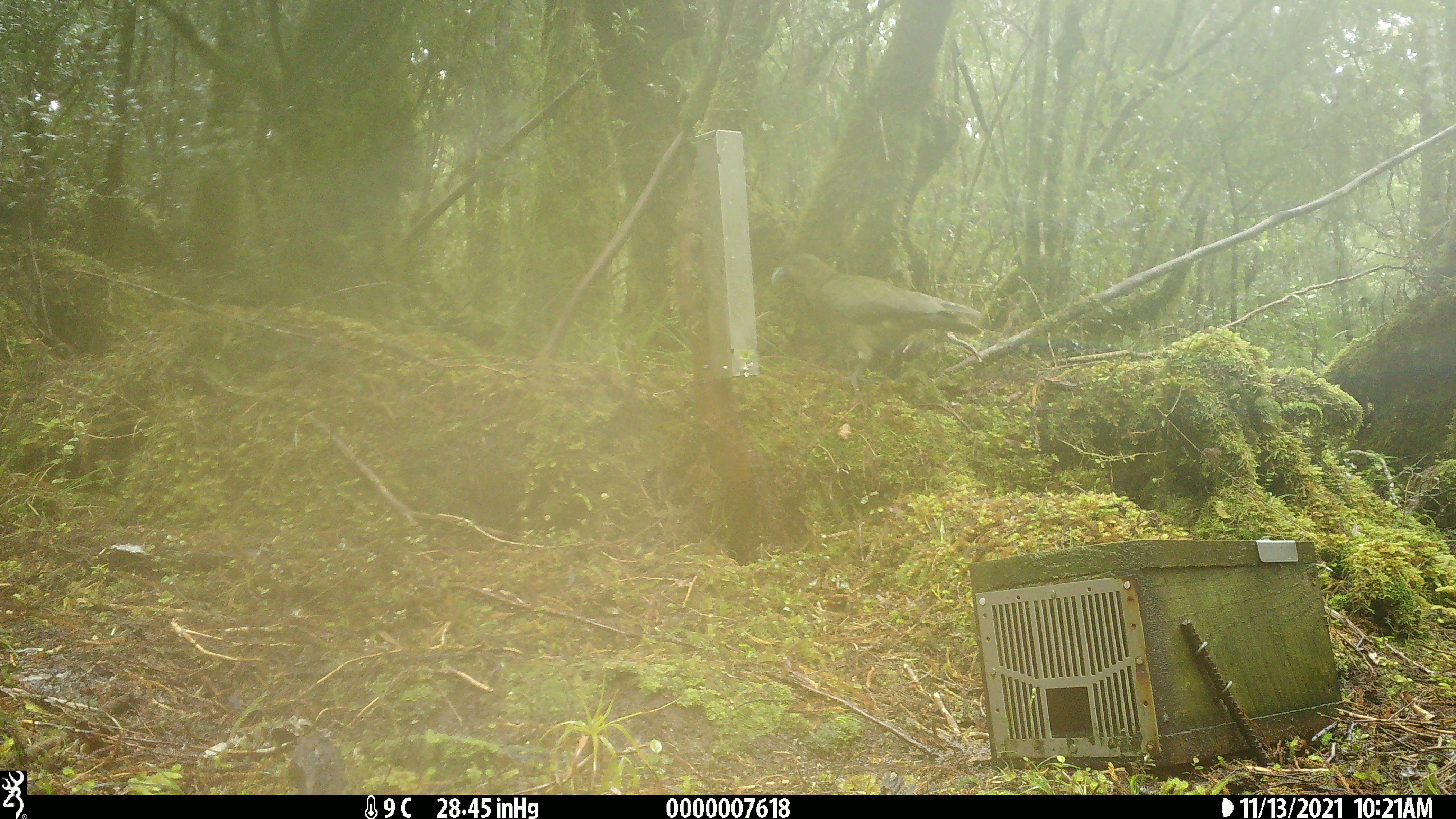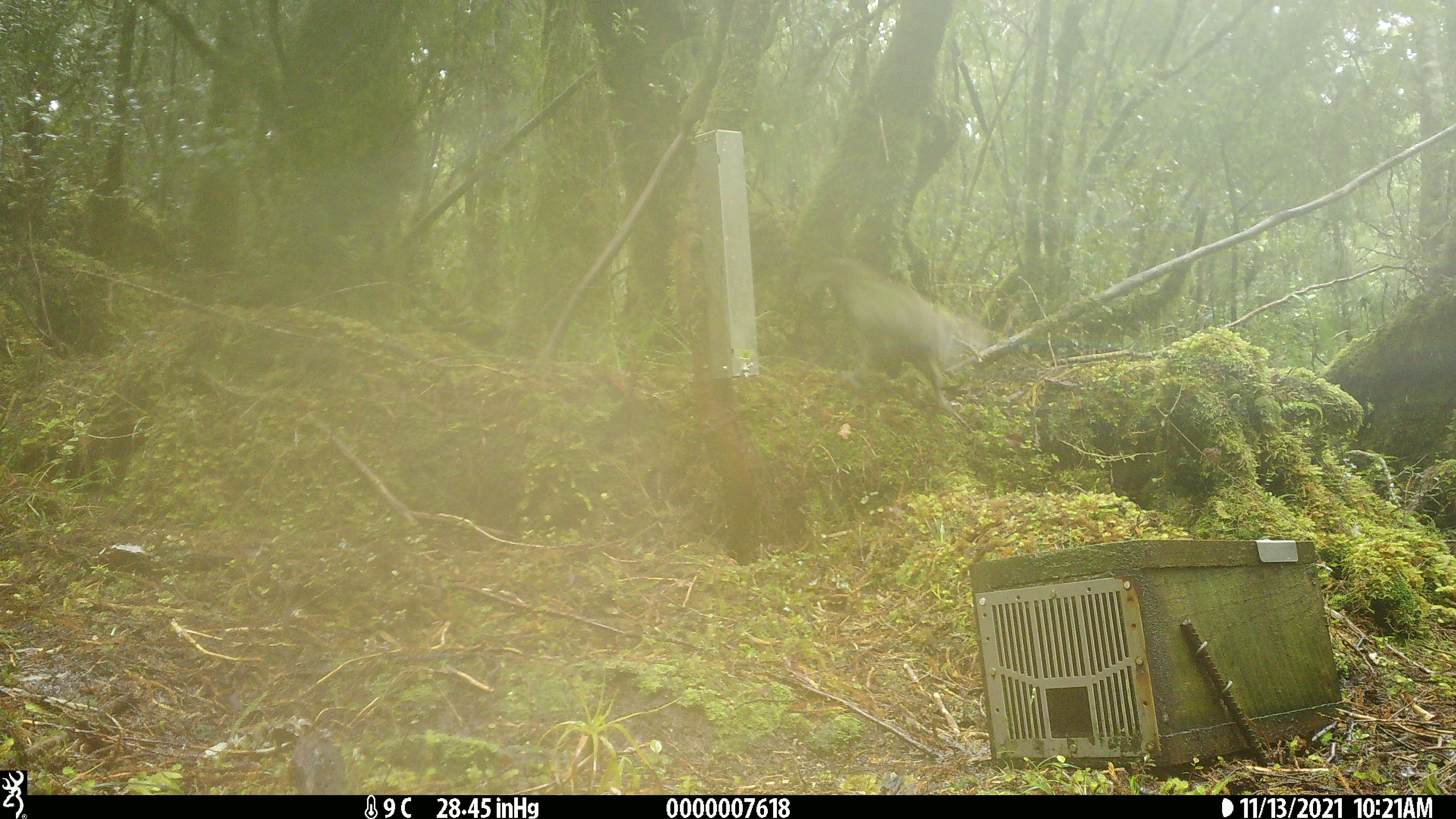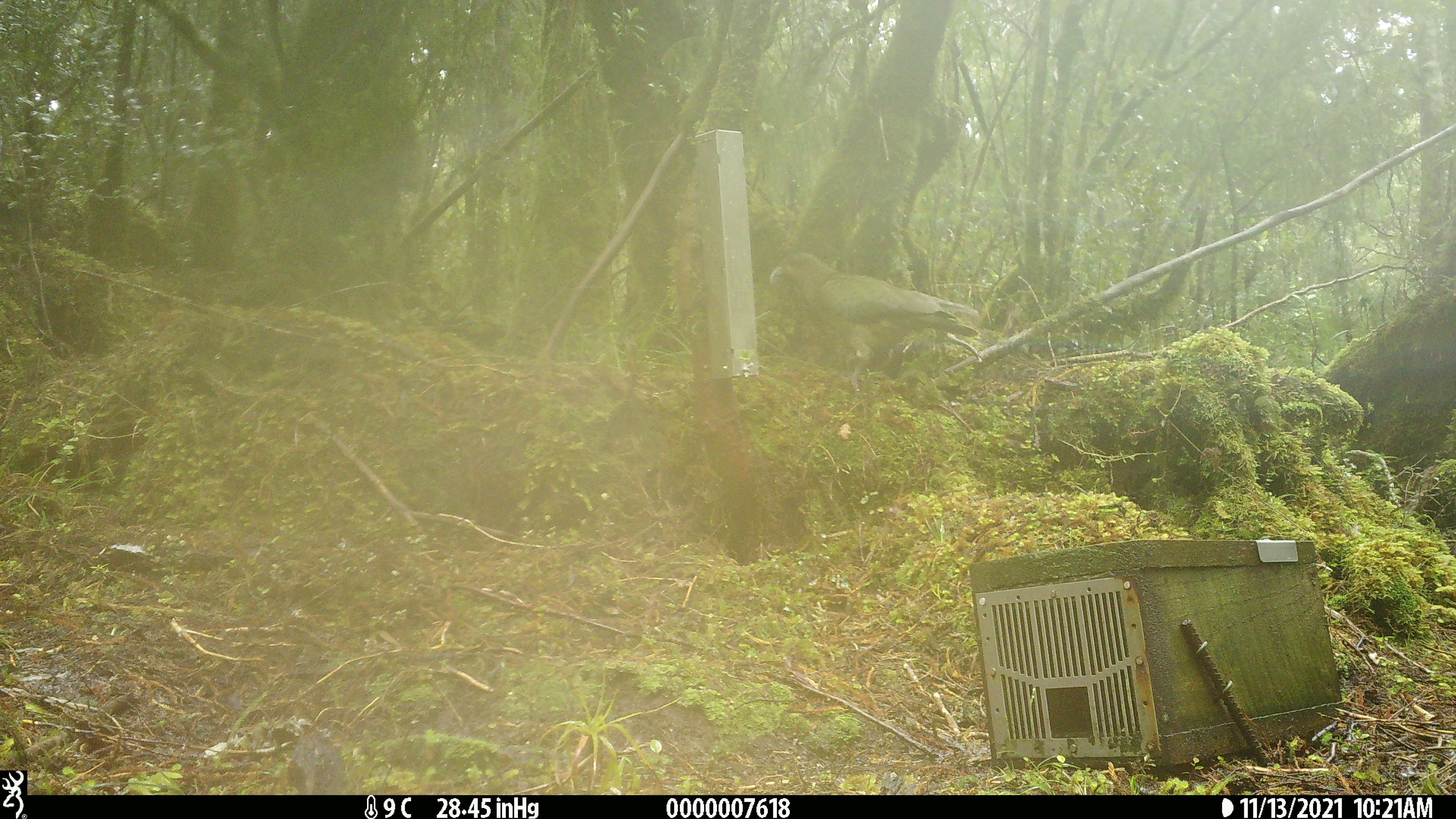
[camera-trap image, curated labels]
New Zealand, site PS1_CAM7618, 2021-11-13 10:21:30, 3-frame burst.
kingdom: Animalia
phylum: Chordata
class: Aves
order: Psittaciformes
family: Strigopidae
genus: Nestor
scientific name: Nestor notabilis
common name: kea